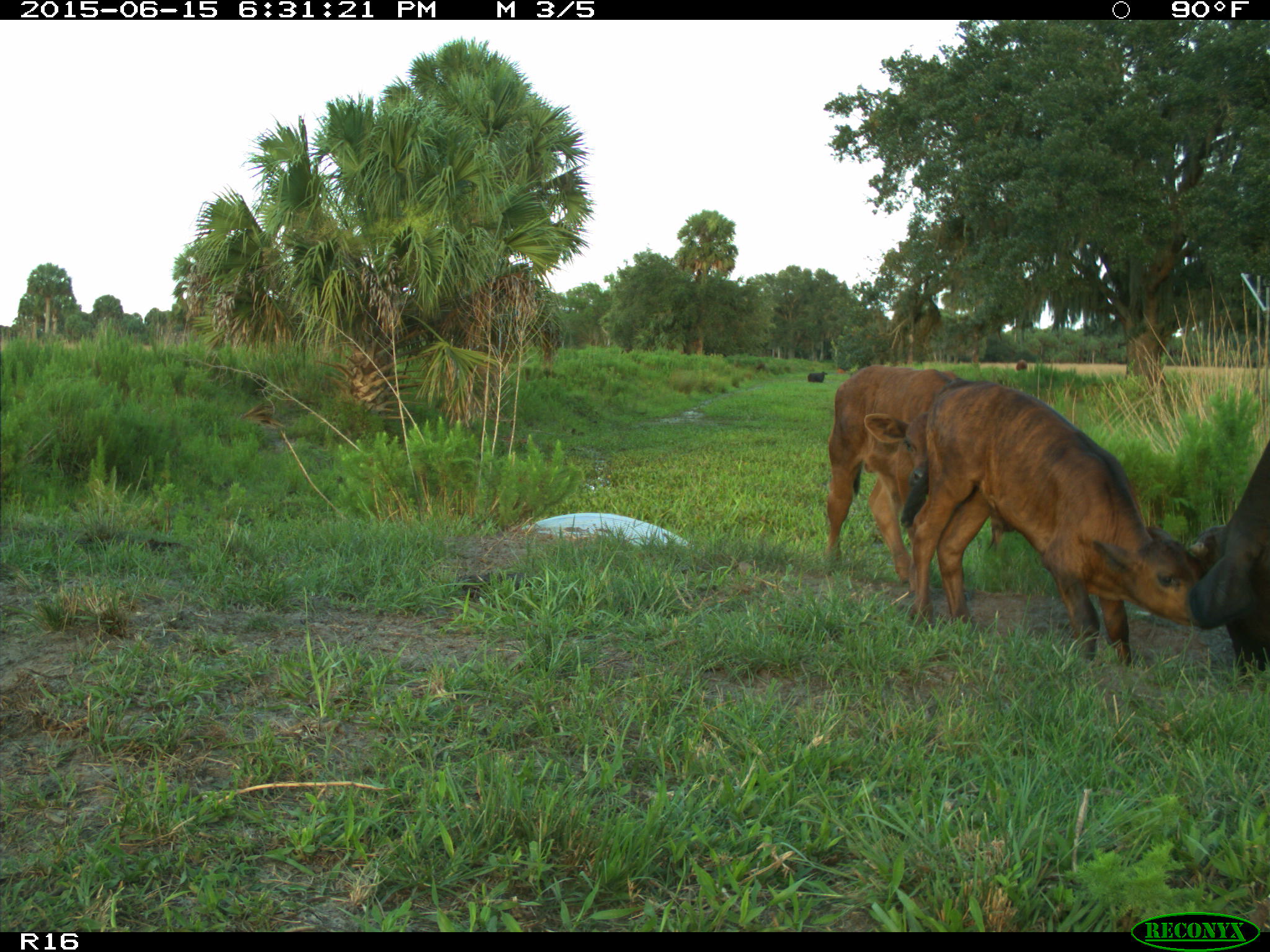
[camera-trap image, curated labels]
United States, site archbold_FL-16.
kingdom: Animalia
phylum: Chordata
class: Mammalia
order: Artiodactyla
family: Bovidae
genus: Bos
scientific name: Bos taurus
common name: domestic cow